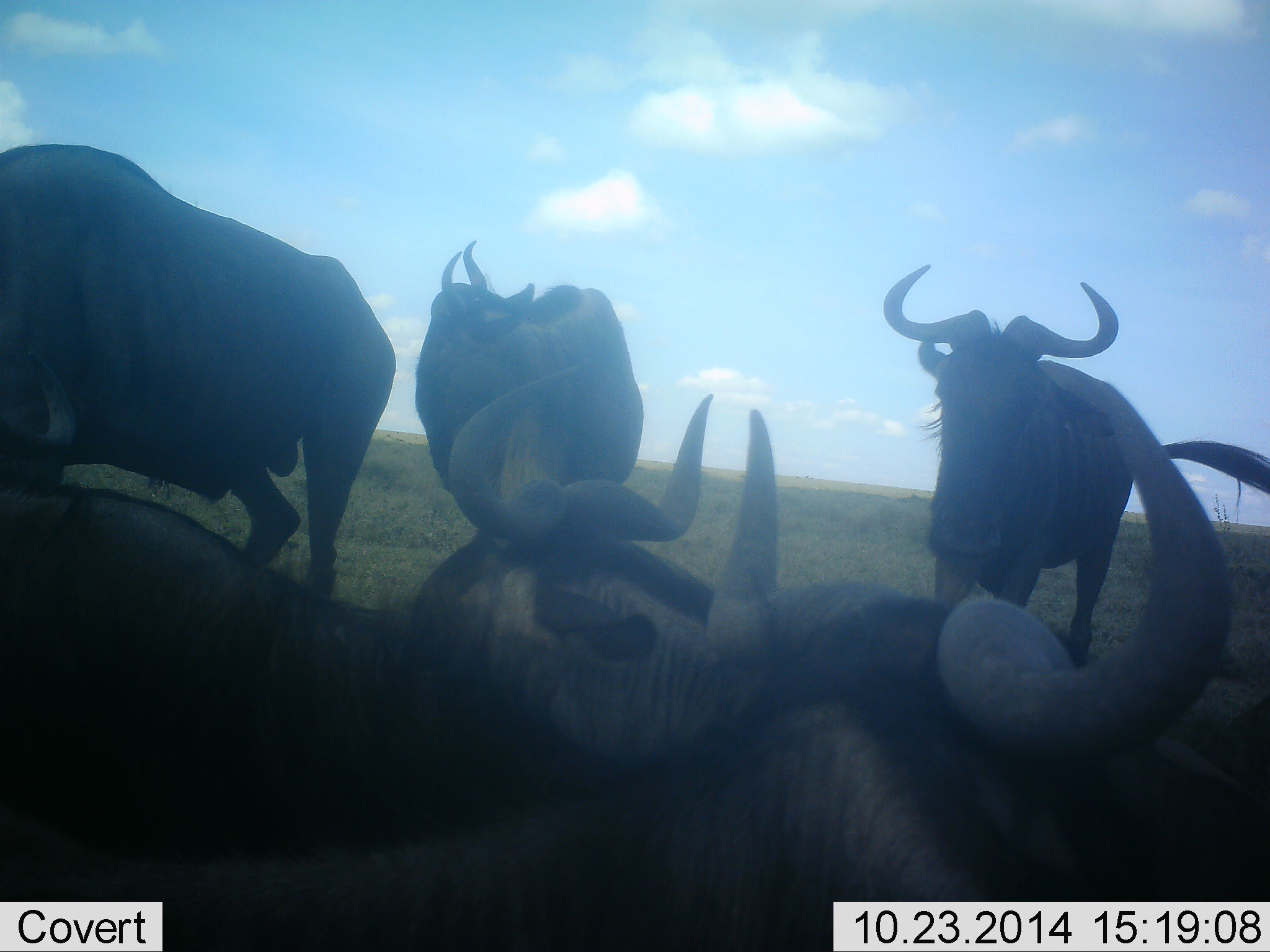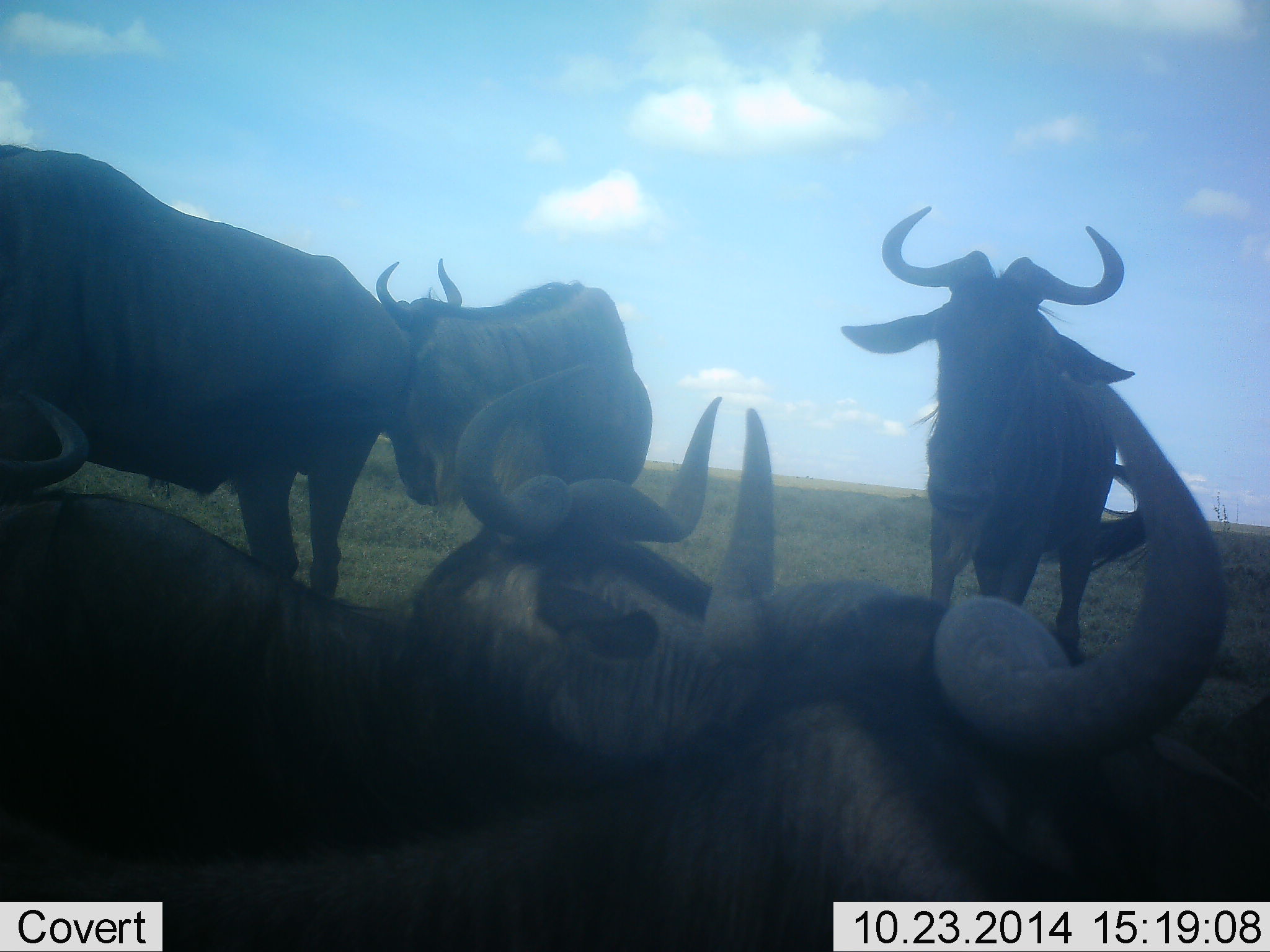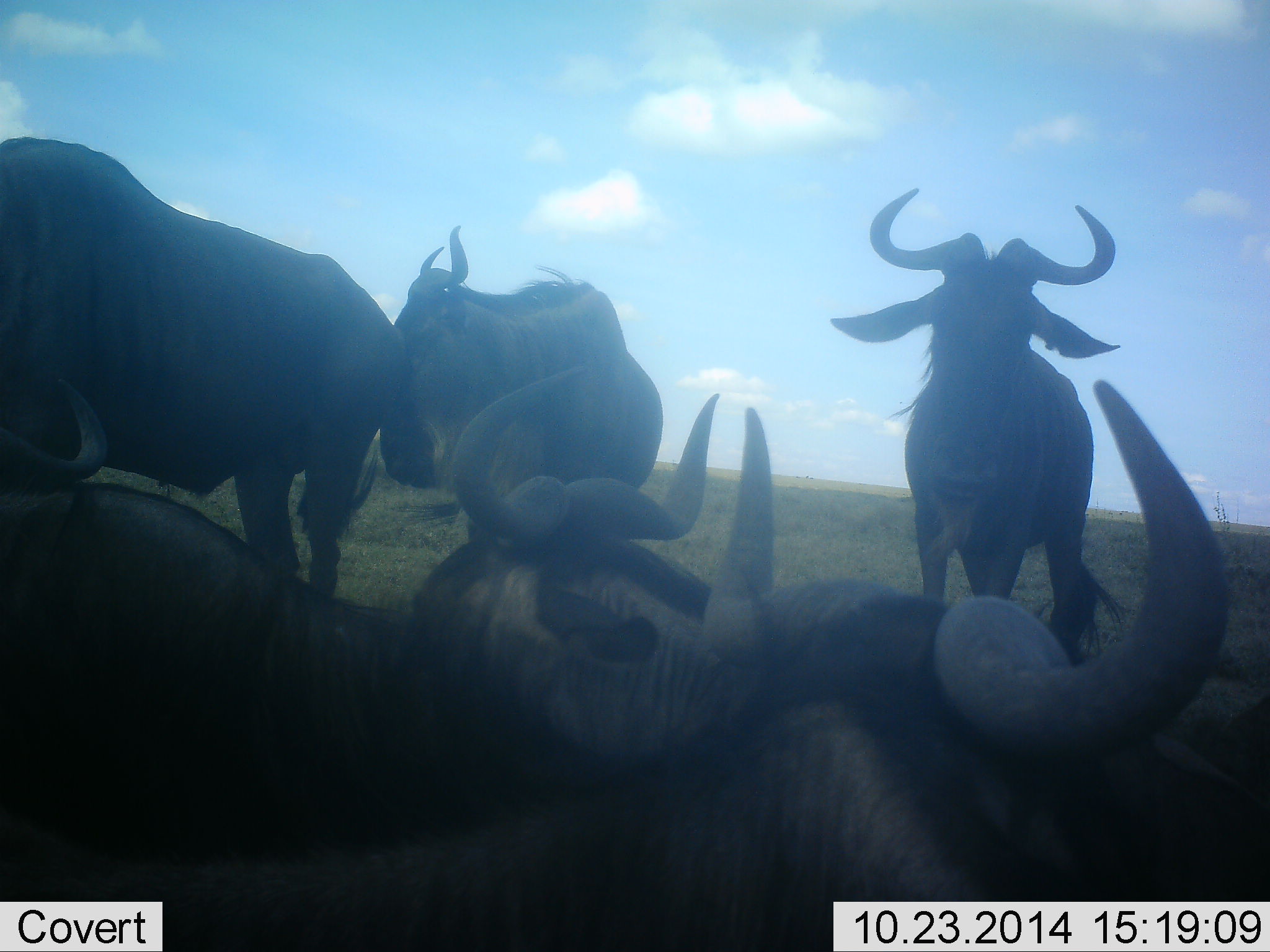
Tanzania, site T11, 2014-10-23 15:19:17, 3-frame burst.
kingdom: Animalia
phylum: Chordata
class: Mammalia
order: Artiodactyla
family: Bovidae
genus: Connochaetes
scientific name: Connochaetes taurinus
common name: blue wildebeest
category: wildebeest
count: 6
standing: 80%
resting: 60%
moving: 10%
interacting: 20%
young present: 0%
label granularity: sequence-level